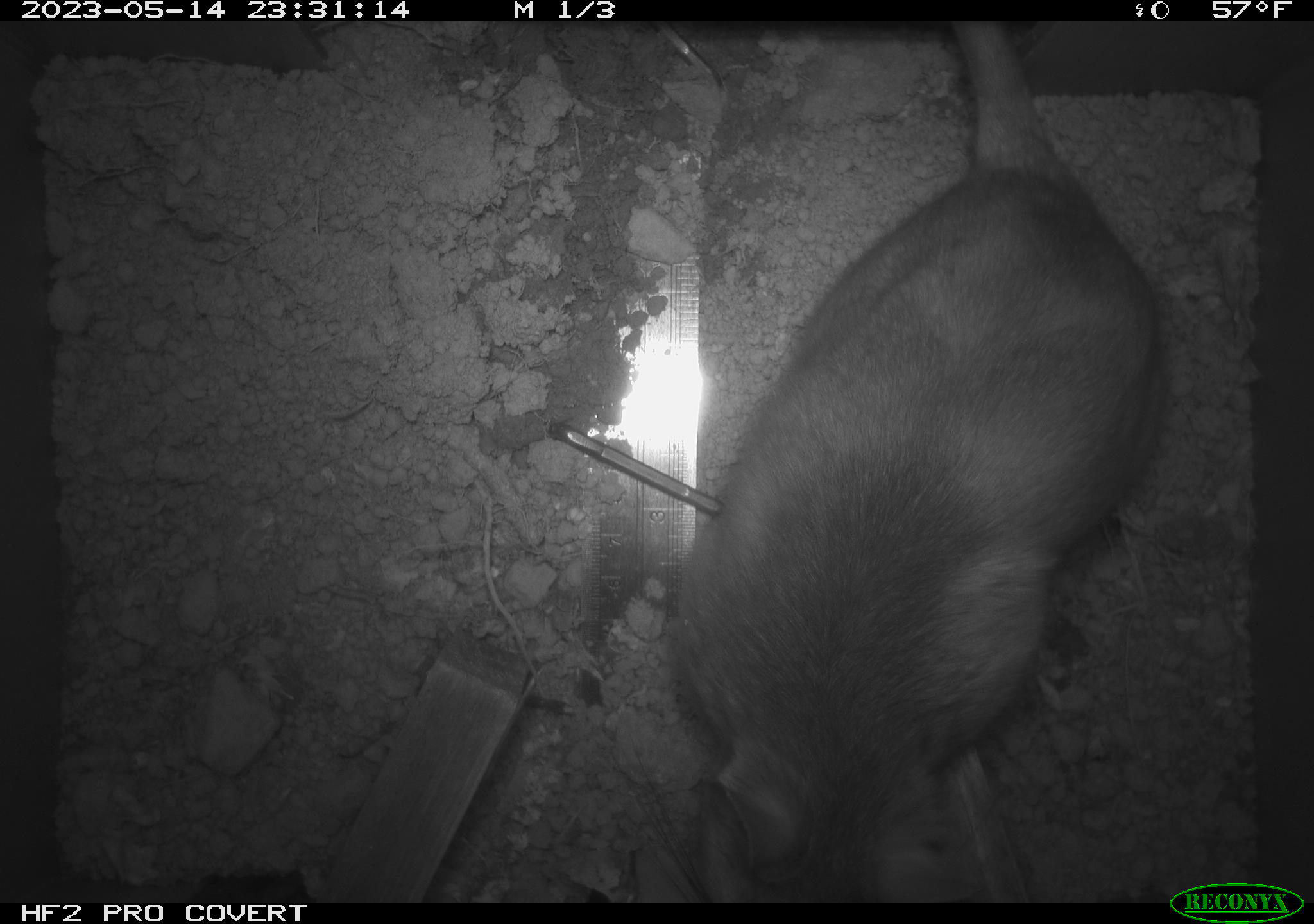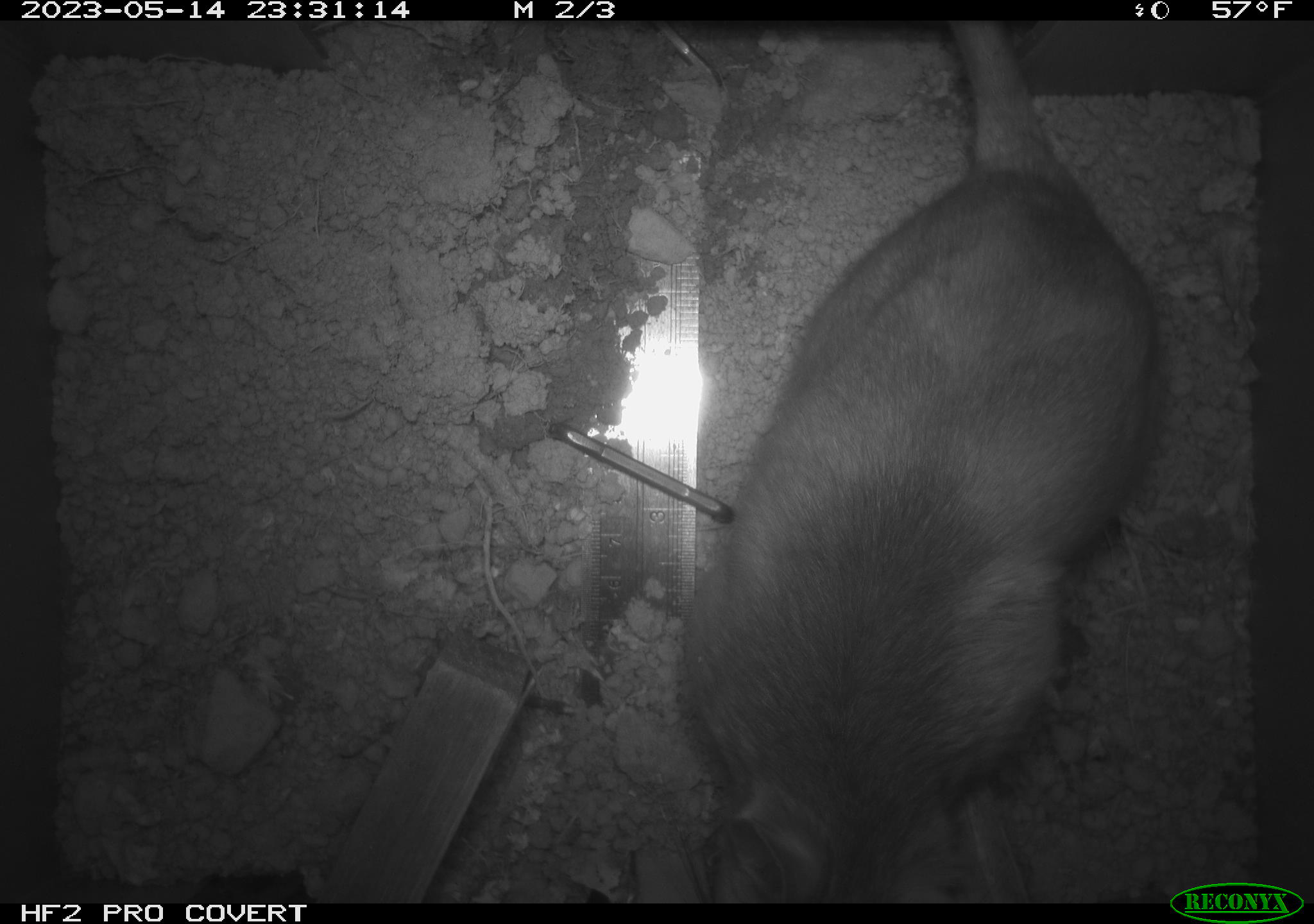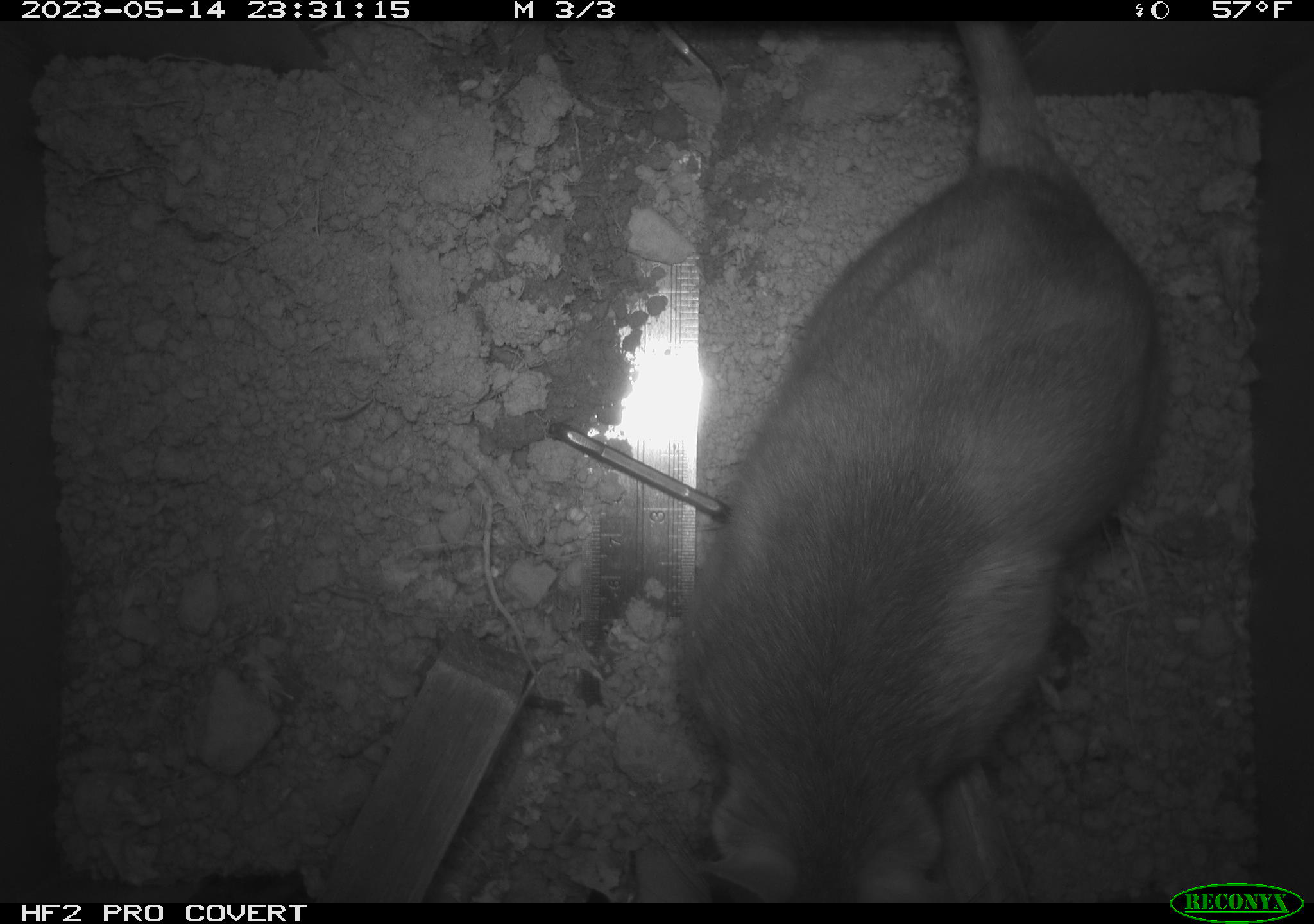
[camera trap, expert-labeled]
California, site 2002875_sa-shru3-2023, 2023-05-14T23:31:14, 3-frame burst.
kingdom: Animalia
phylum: Chordata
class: Mammalia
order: Rodentia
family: Cricetidae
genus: Neotoma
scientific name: Neotoma fuscipes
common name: dusky-footed woodrat